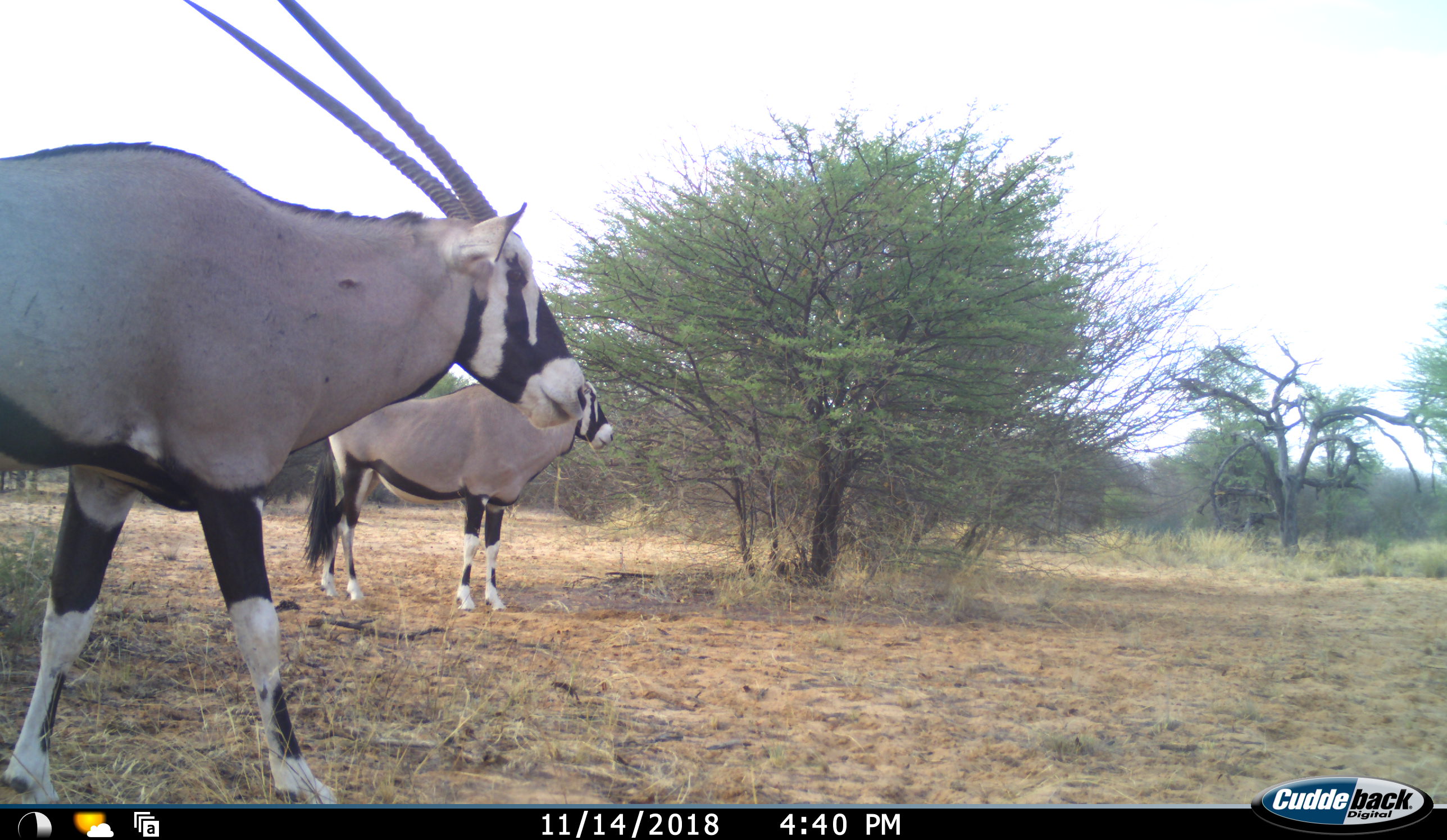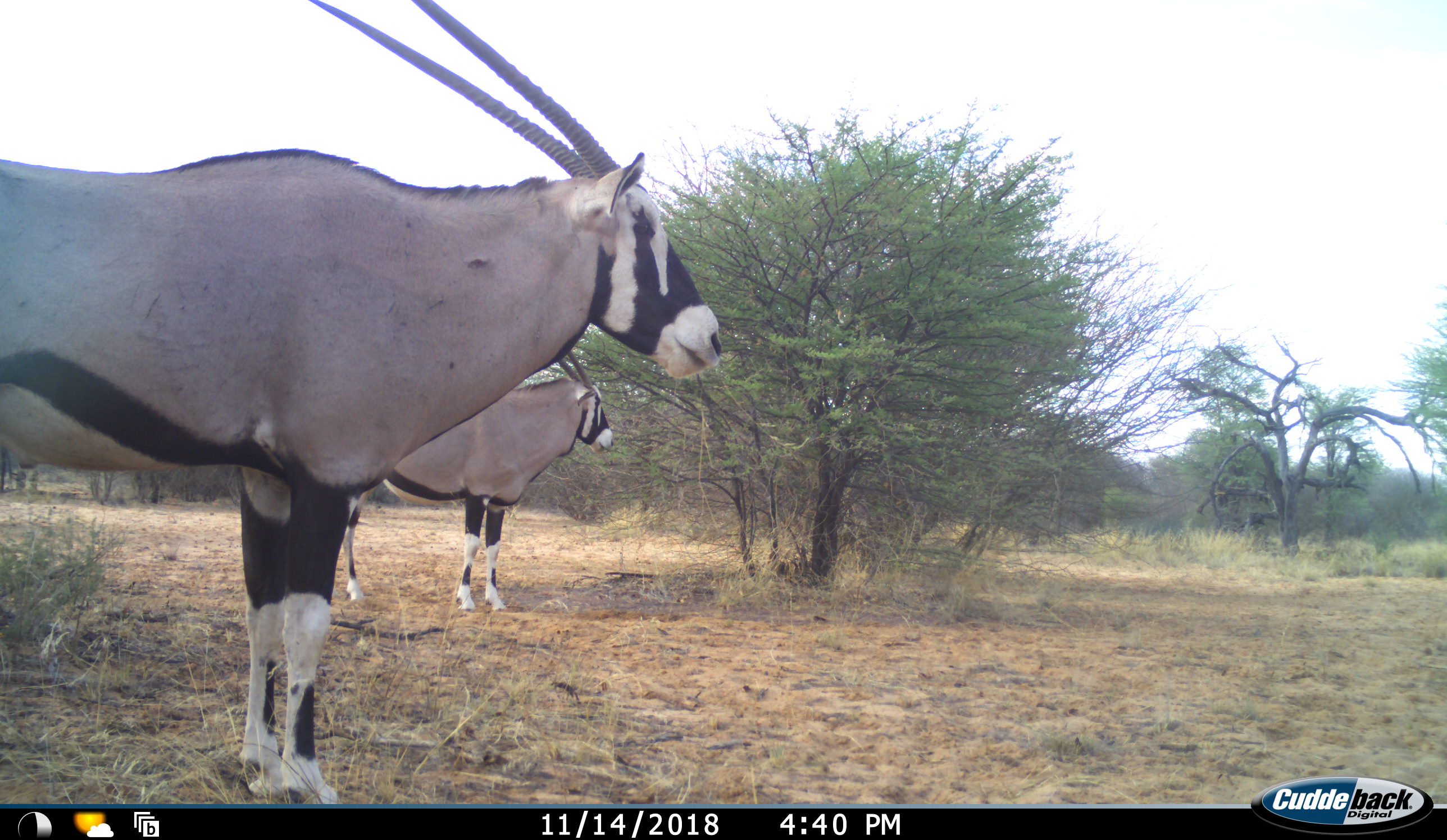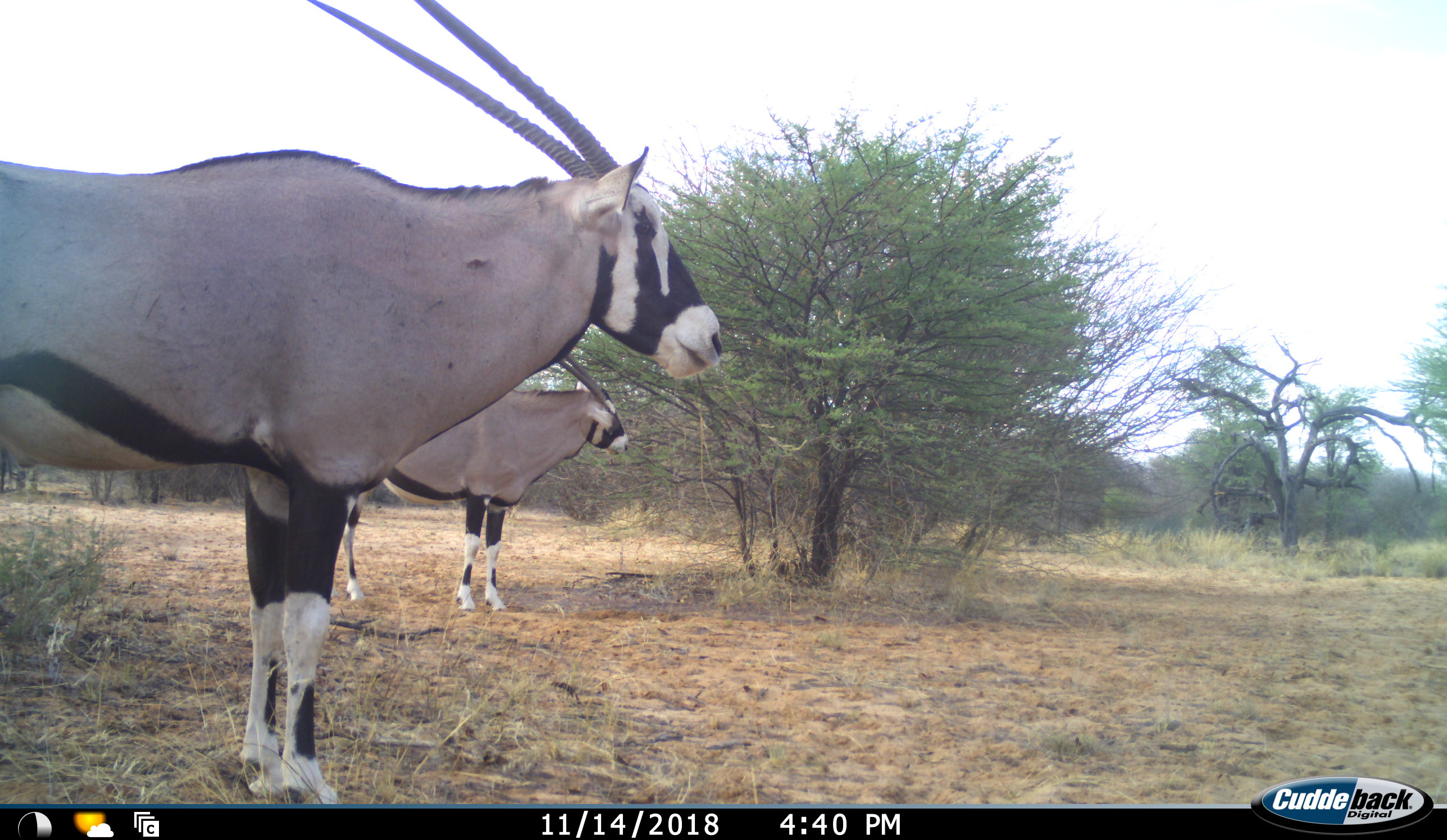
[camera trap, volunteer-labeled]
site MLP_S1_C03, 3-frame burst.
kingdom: Animalia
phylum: Chordata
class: Mammalia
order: Artiodactyla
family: Bovidae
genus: Oryx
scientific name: Oryx gazella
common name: gemsbok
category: oryx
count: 2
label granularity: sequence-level